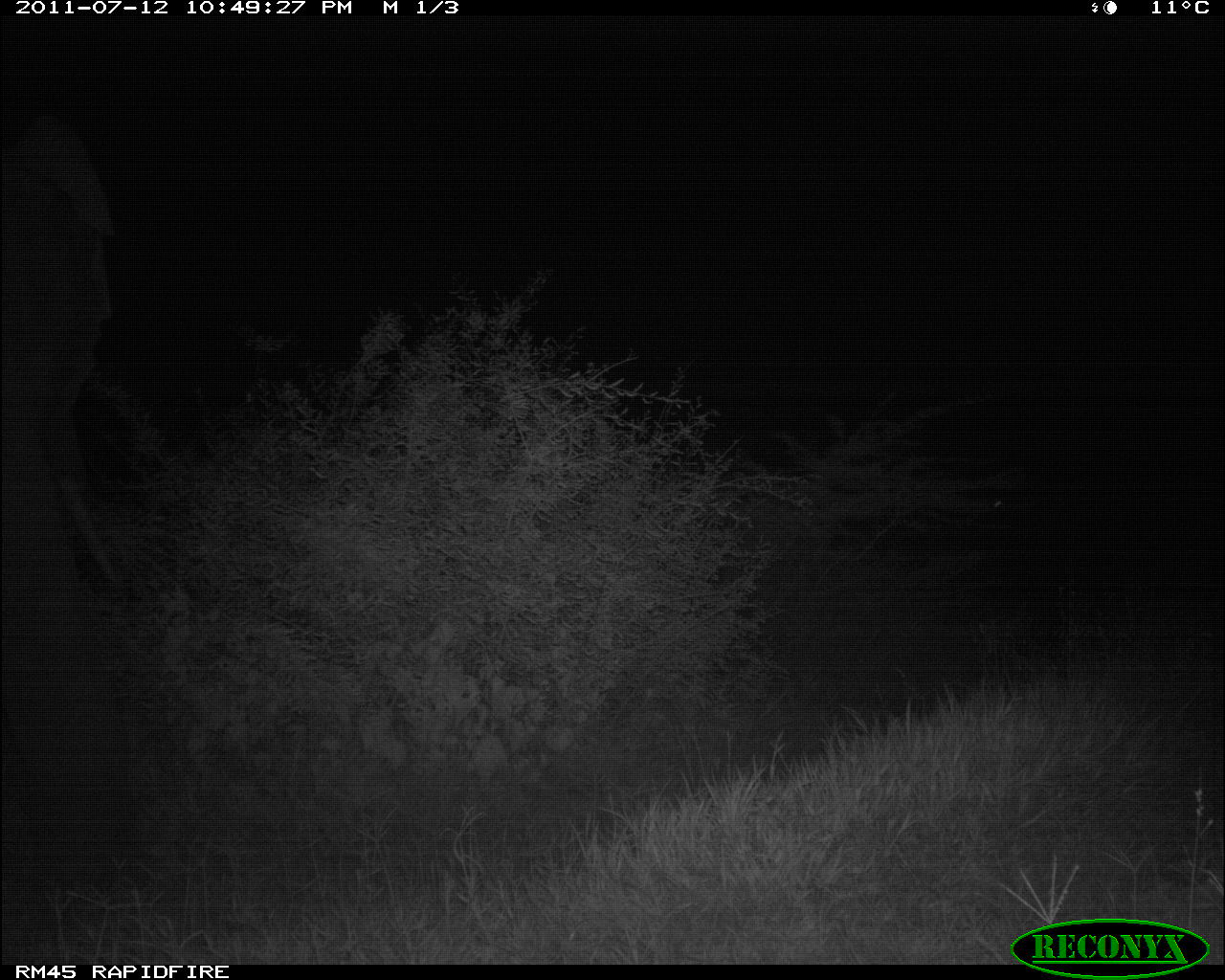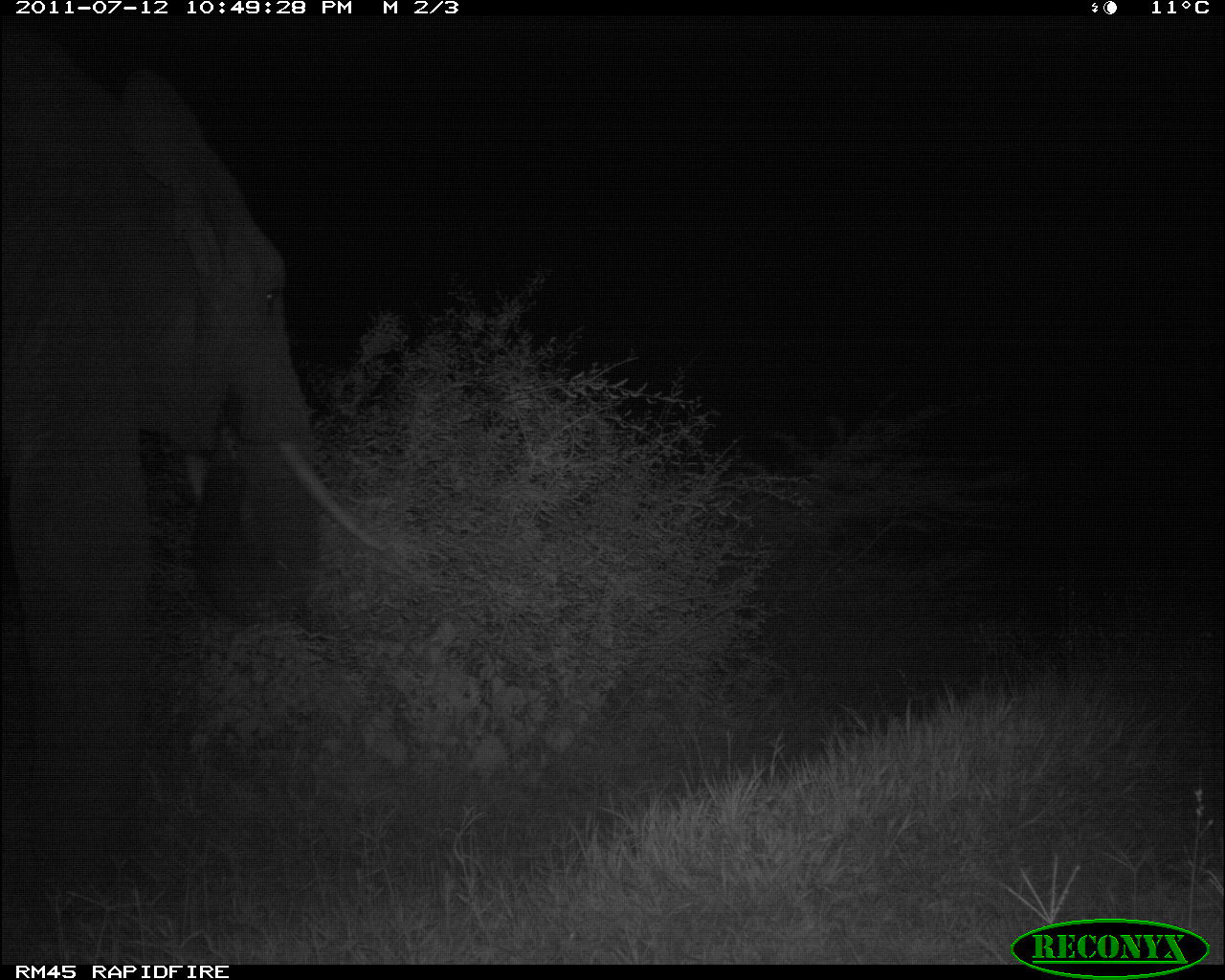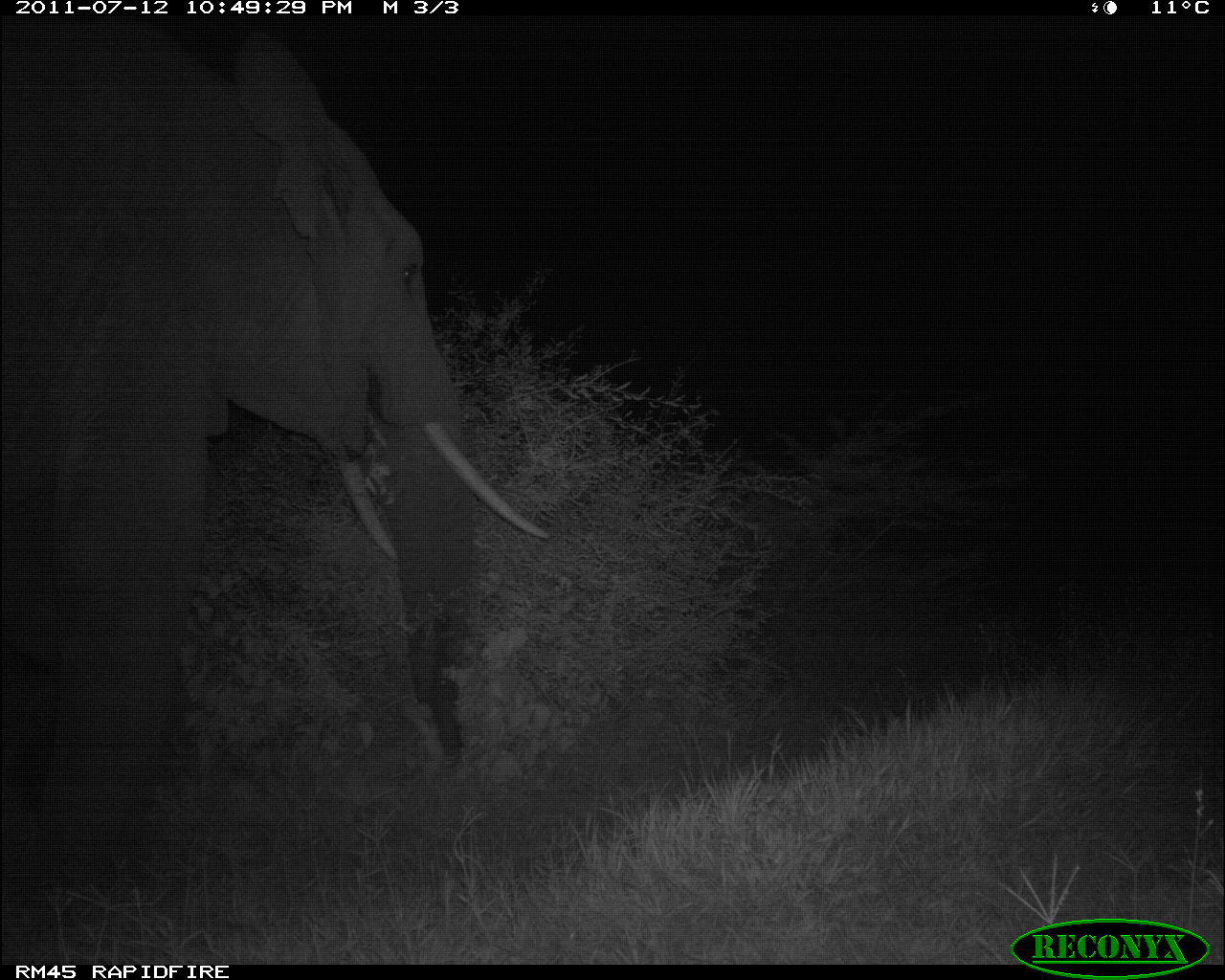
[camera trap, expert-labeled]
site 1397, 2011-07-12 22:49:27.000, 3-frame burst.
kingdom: Animalia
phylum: Chordata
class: Mammalia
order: Proboscidea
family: Elephantidae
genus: Loxodonta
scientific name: Loxodonta africana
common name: african bush elephant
Loxodonta africana (african bush elephant), count 1.